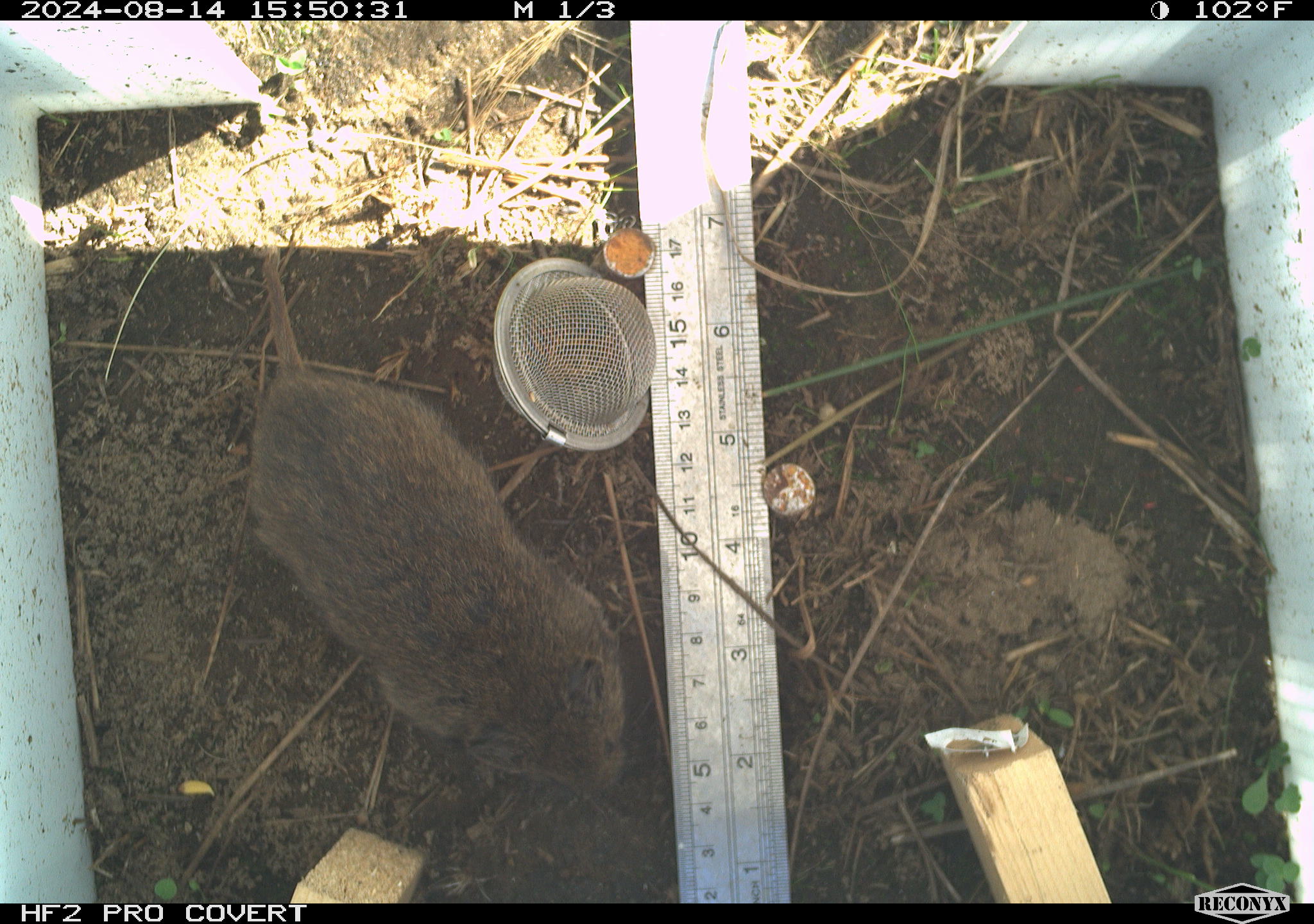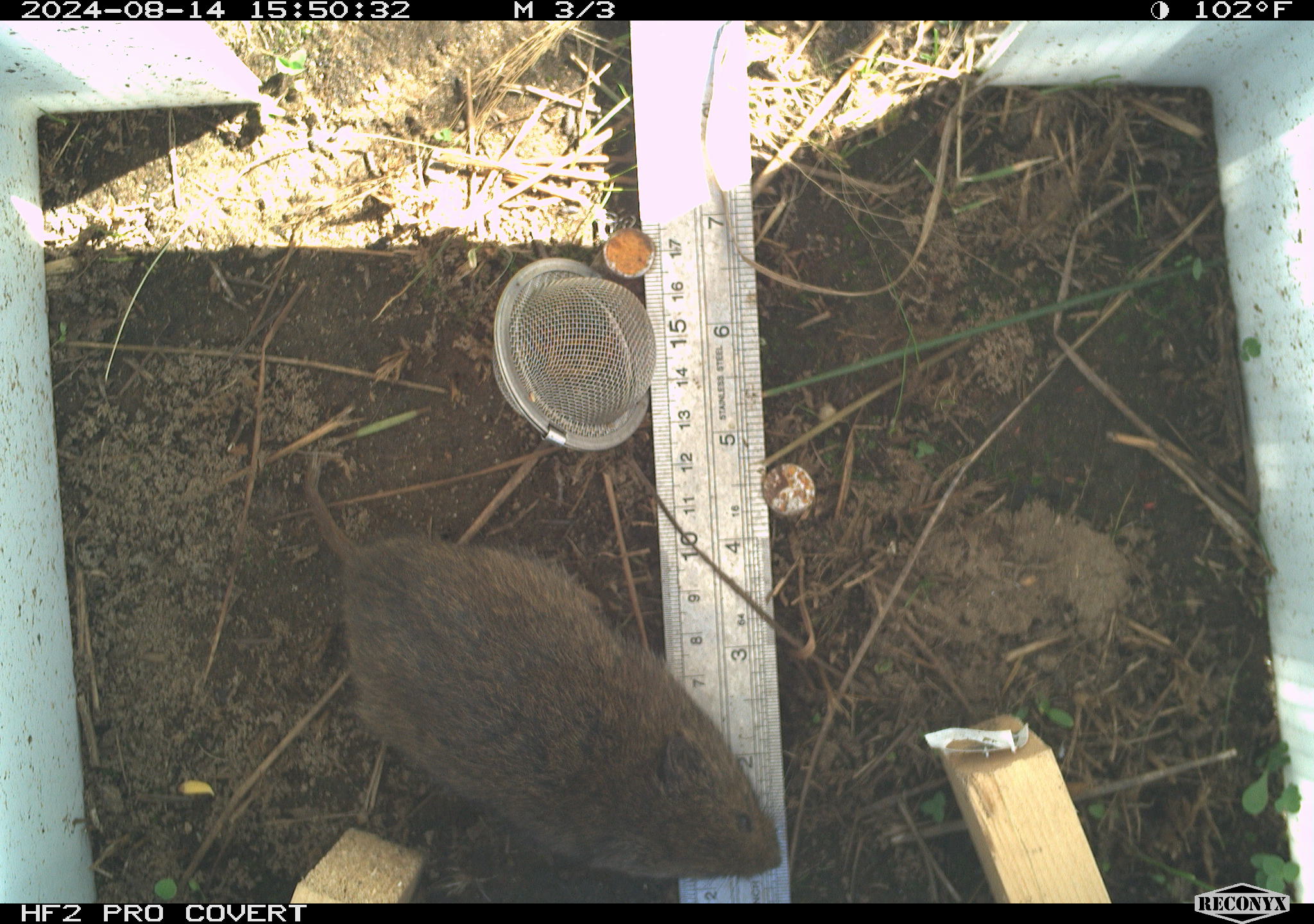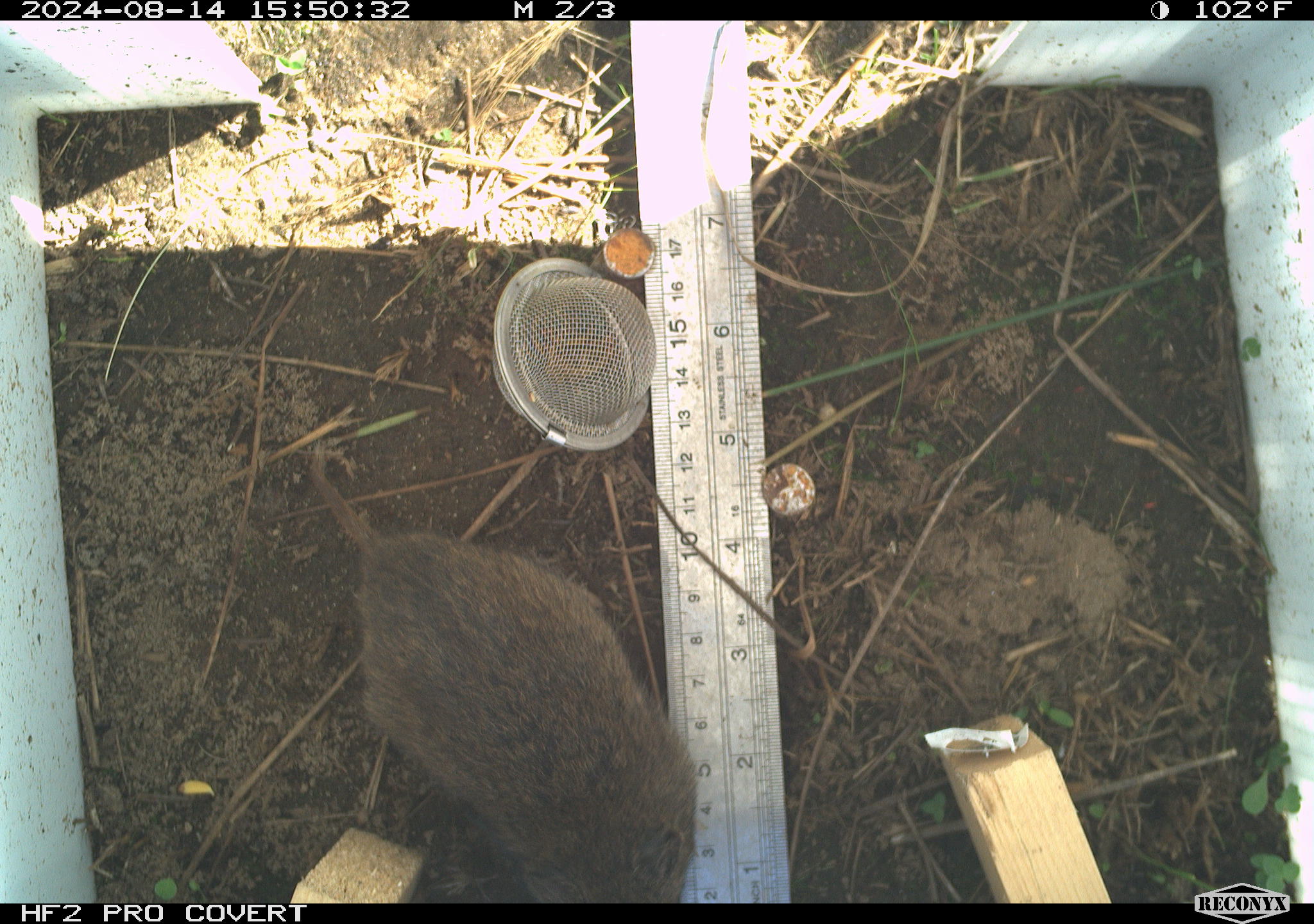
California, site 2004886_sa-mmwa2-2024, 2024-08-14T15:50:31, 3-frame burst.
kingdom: Animalia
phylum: Chordata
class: Mammalia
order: Rodentia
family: Cricetidae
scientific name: Arvicolinae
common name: voles, lemmings, and muskrats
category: arvicolinae subfamily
Arvicolinae subfamily (voles, lemmings, and muskrats) (Arvicolinae).